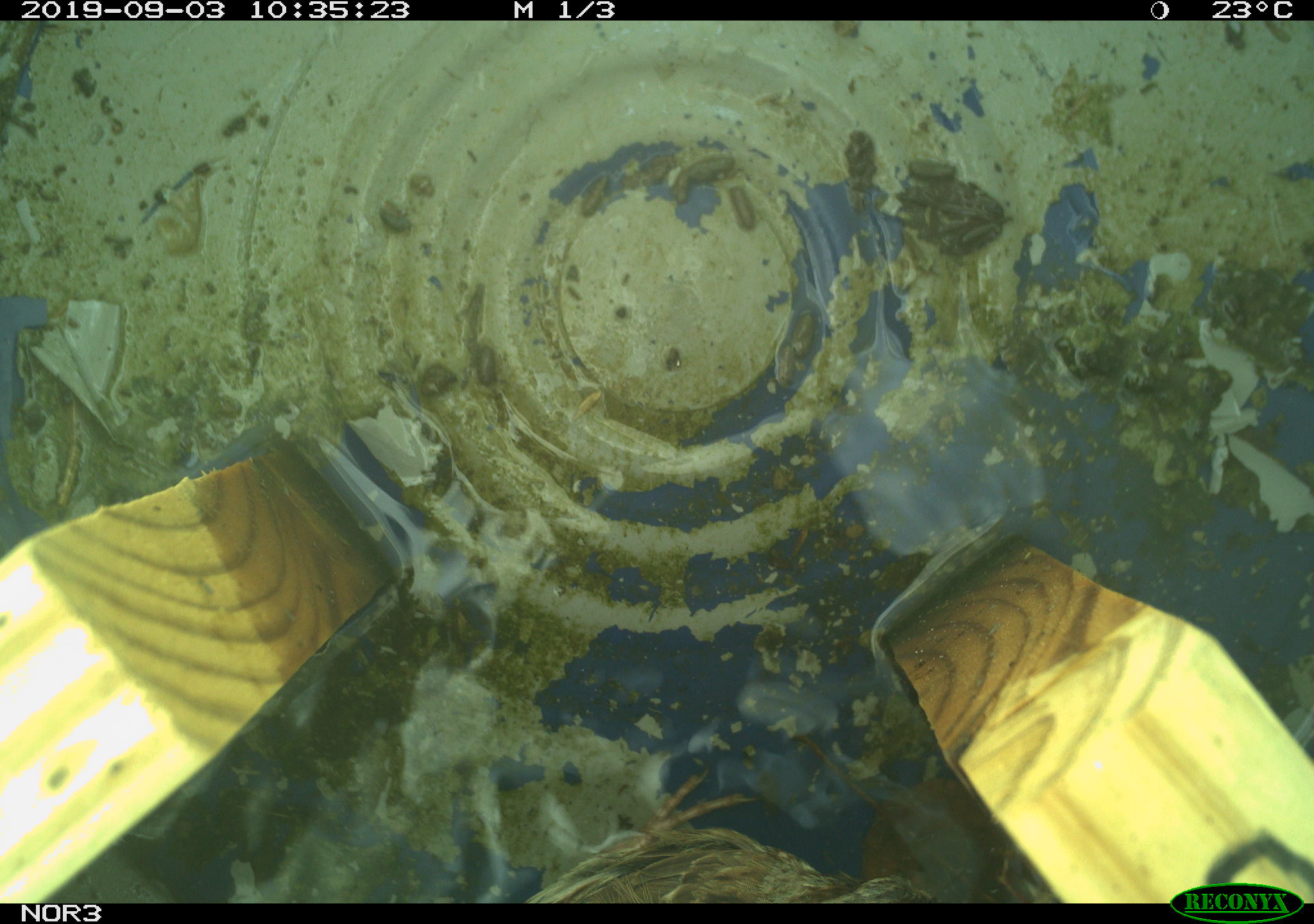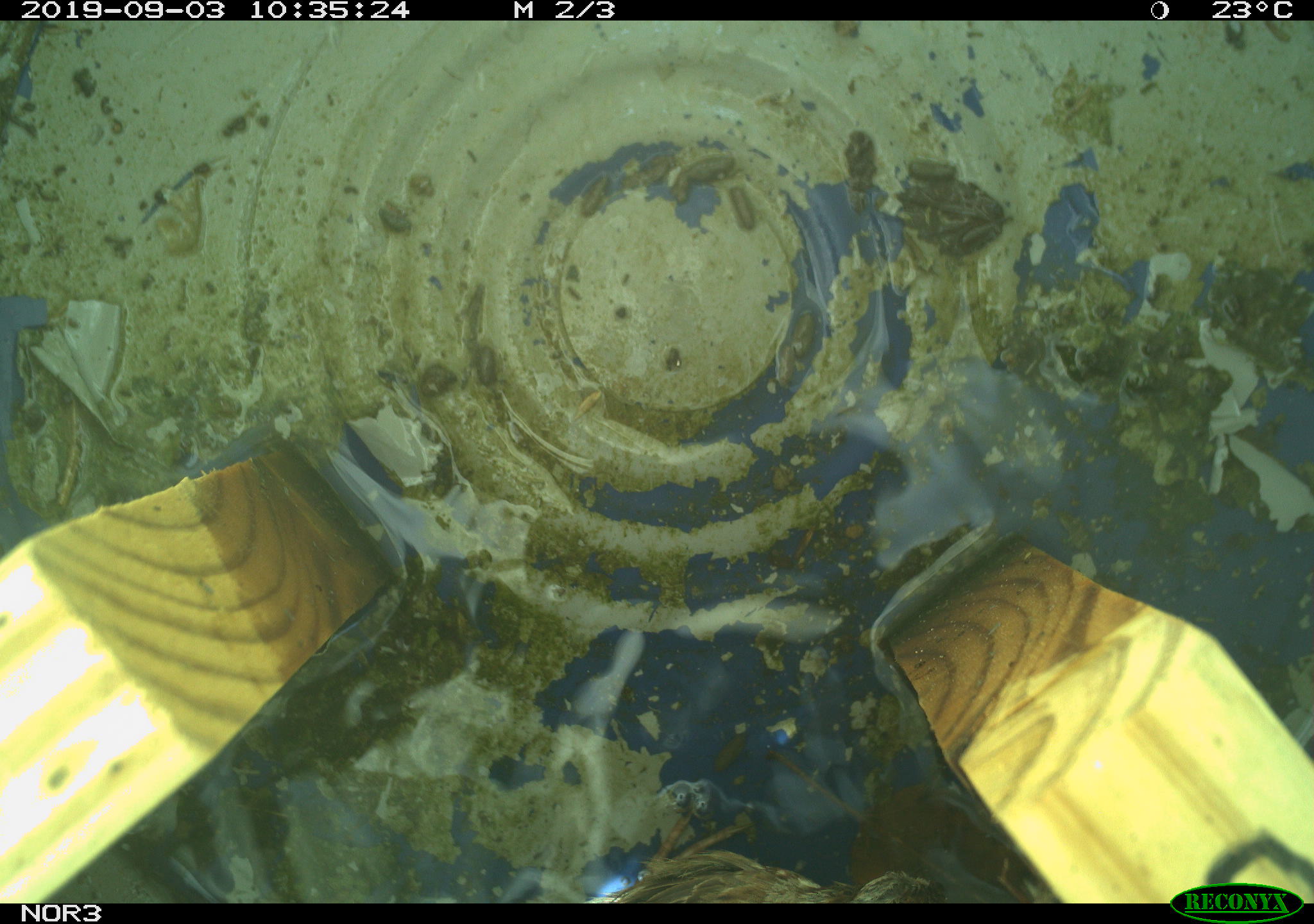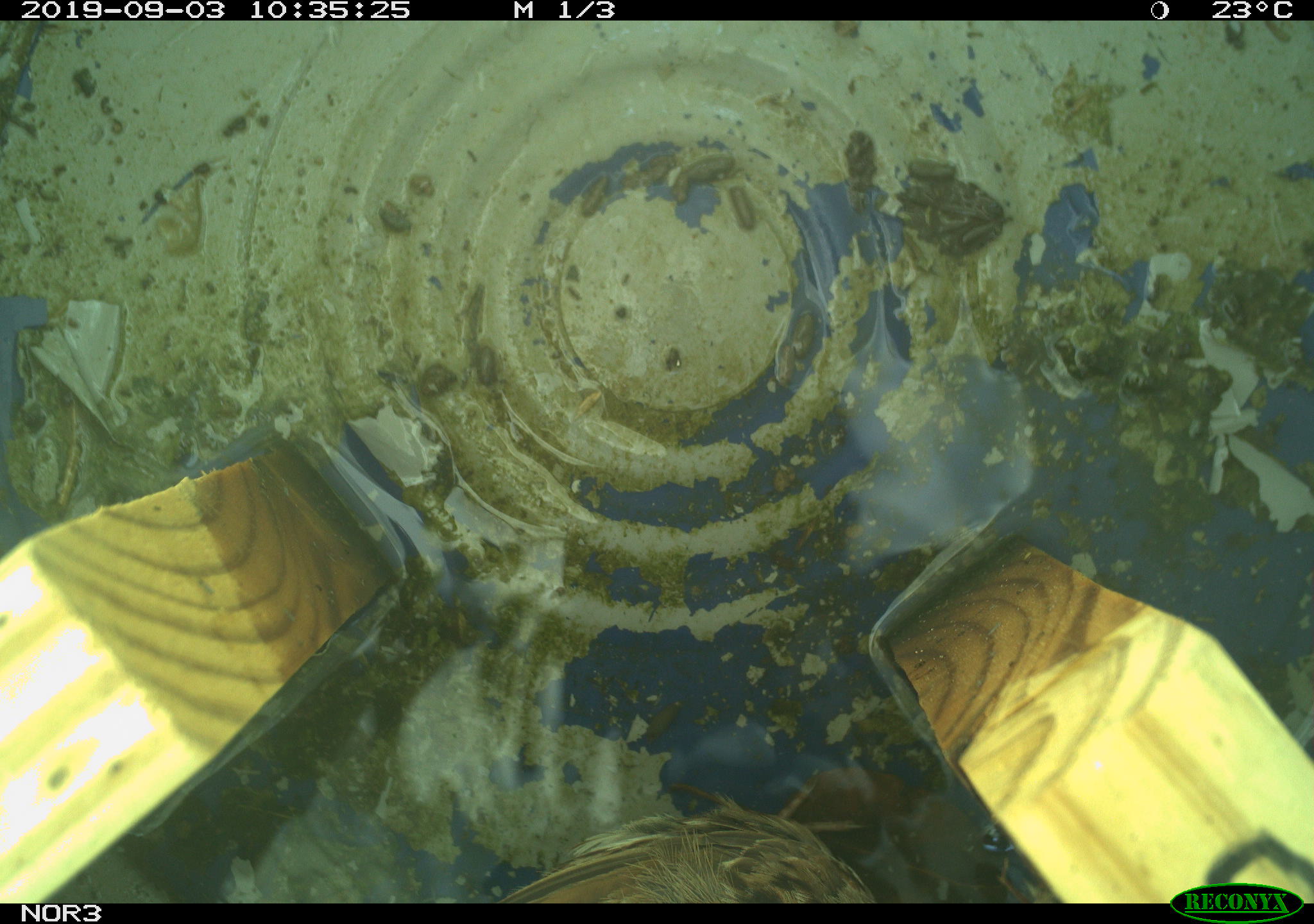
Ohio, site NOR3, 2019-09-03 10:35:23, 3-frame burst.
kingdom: Animalia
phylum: Chordata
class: Aves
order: Passeriformes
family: Passerellidae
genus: Melospiza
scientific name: Melospiza melodia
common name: song sparrow